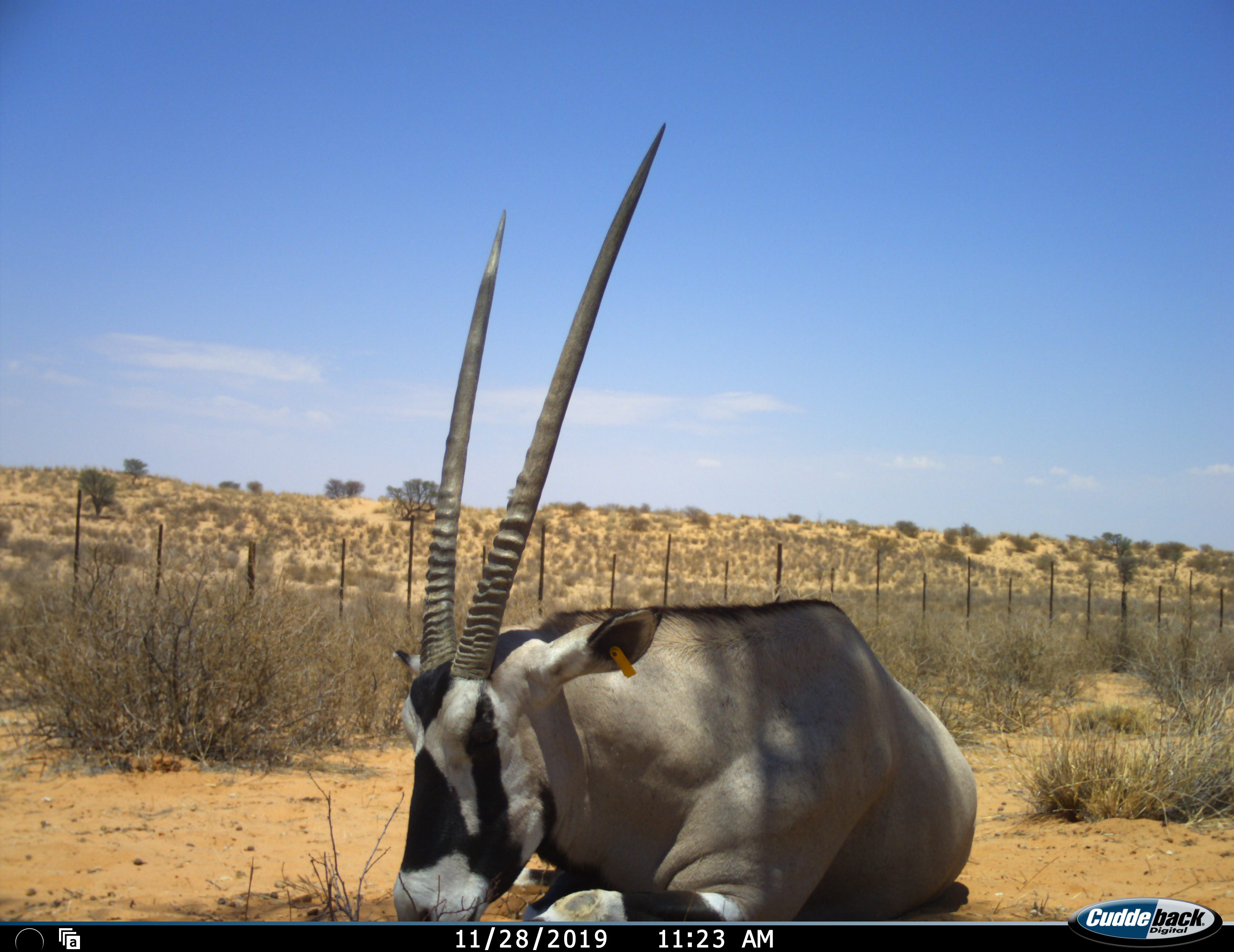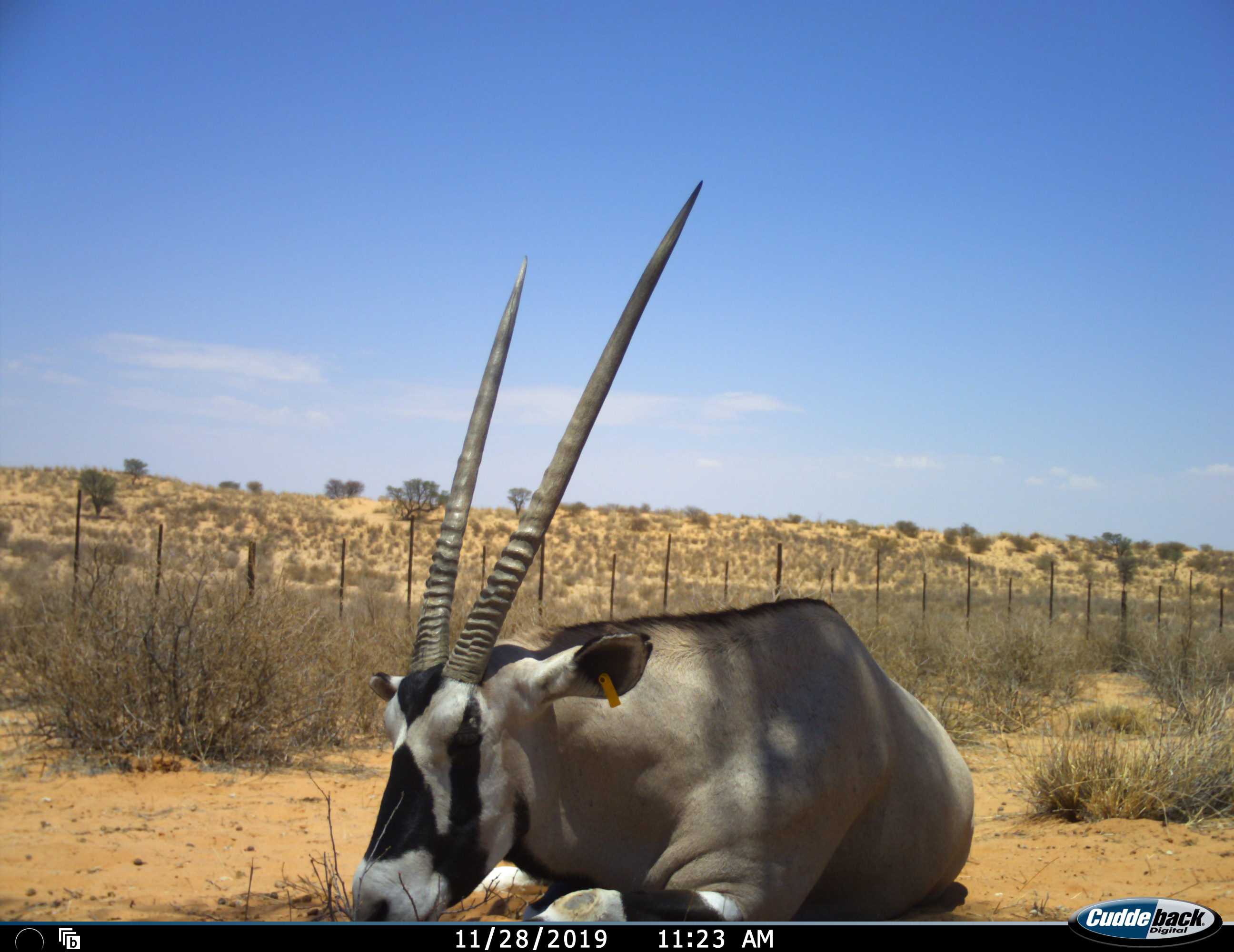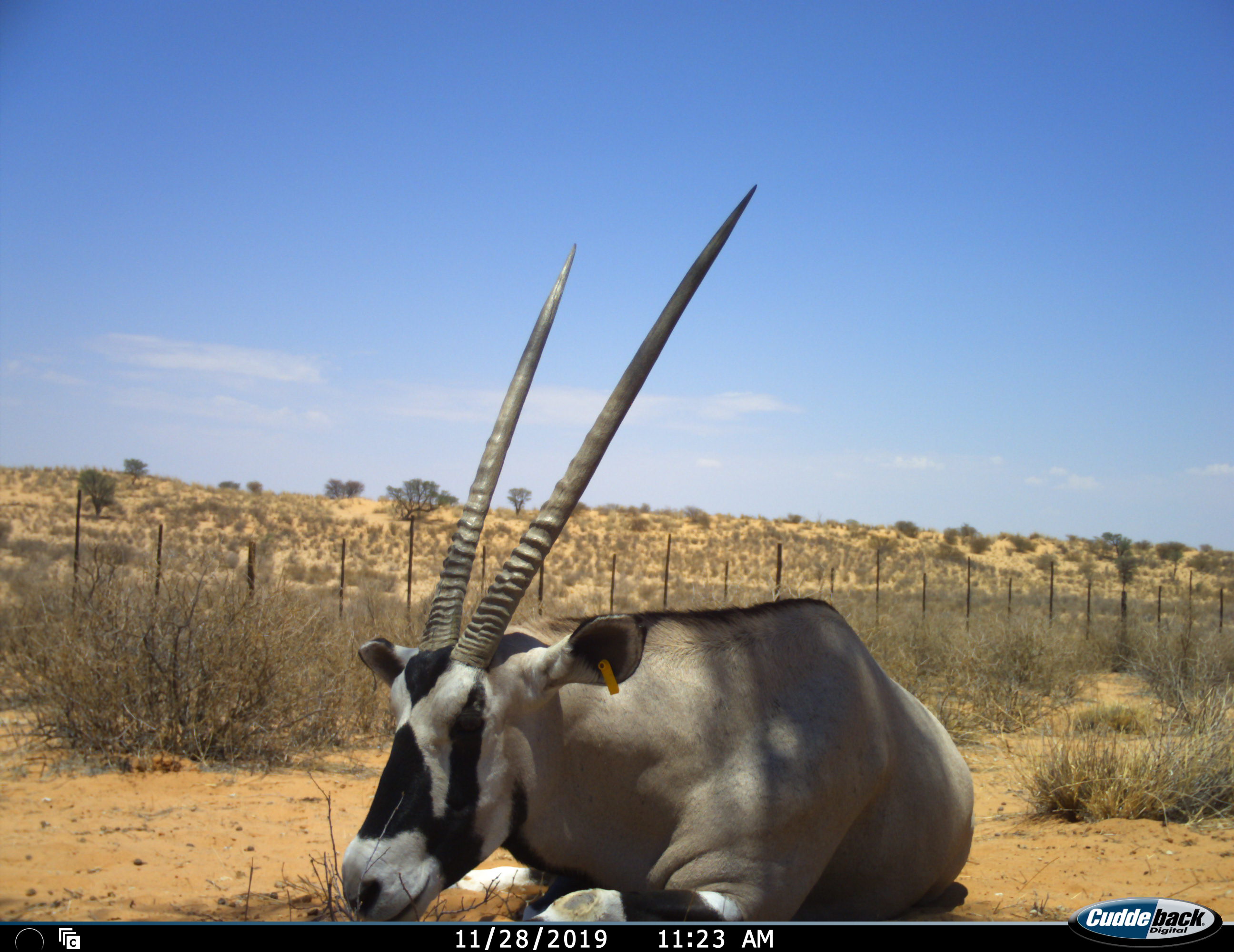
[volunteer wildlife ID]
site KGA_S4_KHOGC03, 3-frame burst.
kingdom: Animalia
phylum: Chordata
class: Mammalia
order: Artiodactyla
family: Bovidae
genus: Oryx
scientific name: Oryx gazella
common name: gemsbok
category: oryx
Oryx (gemsbok) (Oryx gazella), count 1. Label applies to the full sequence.